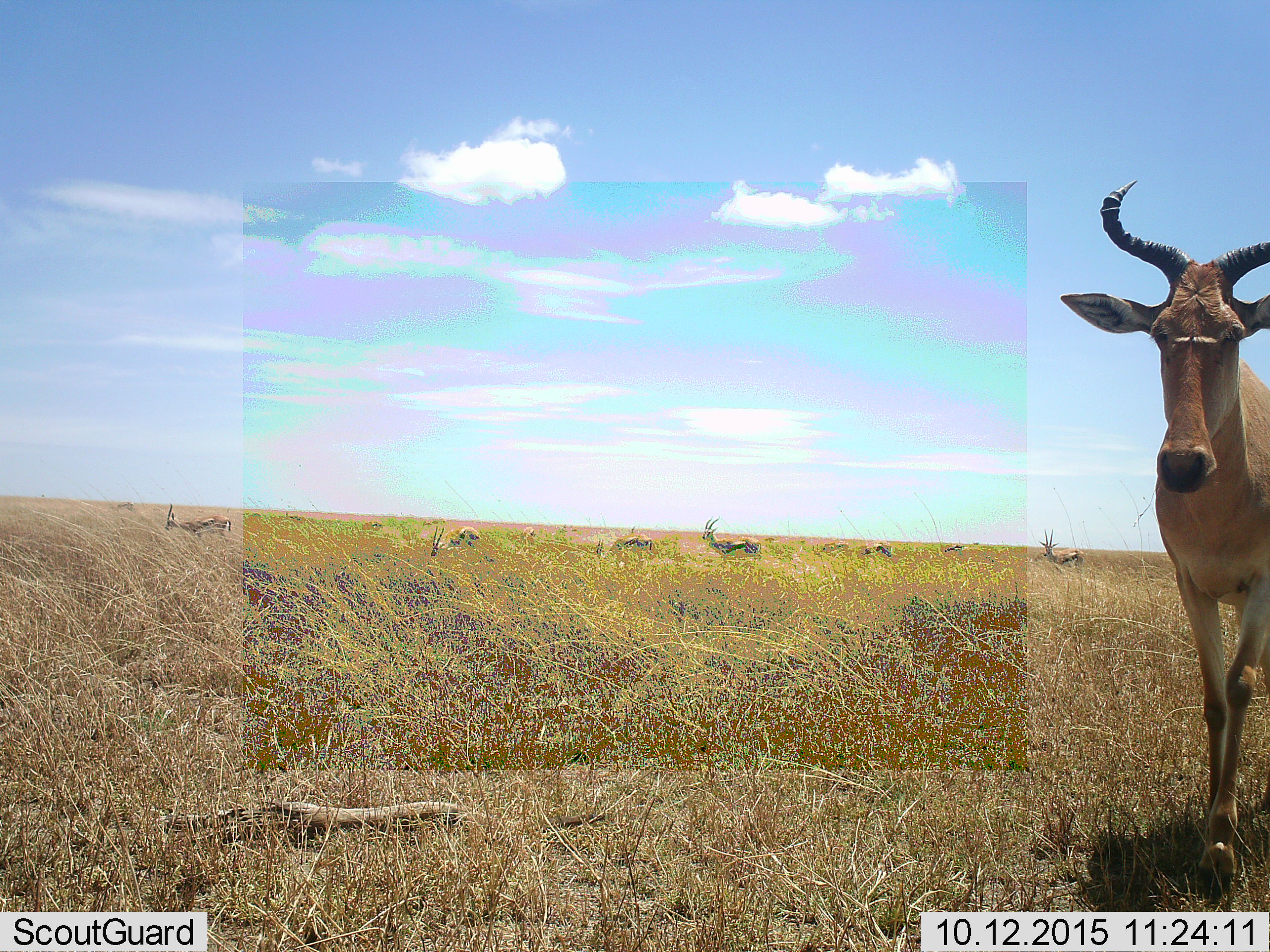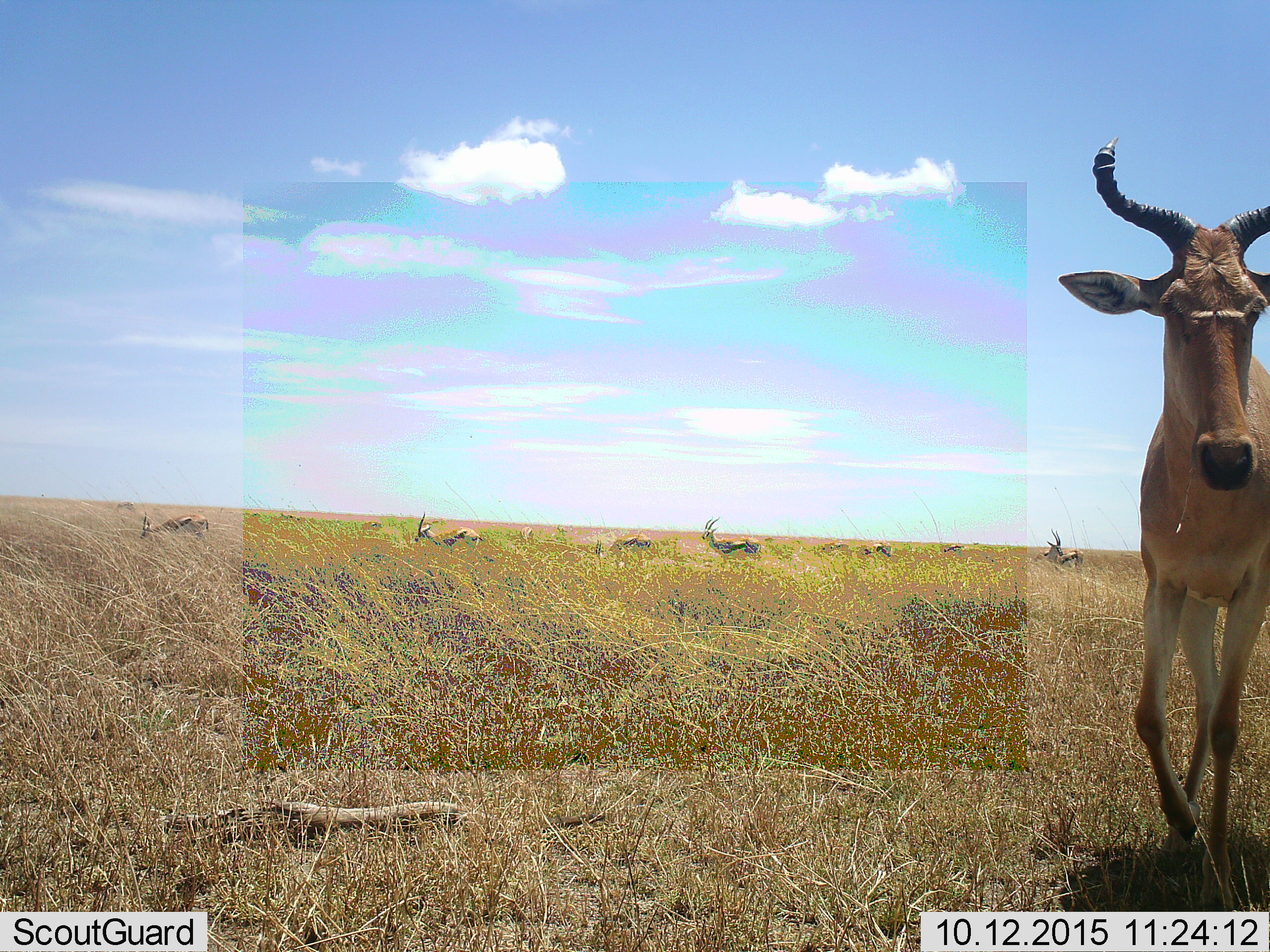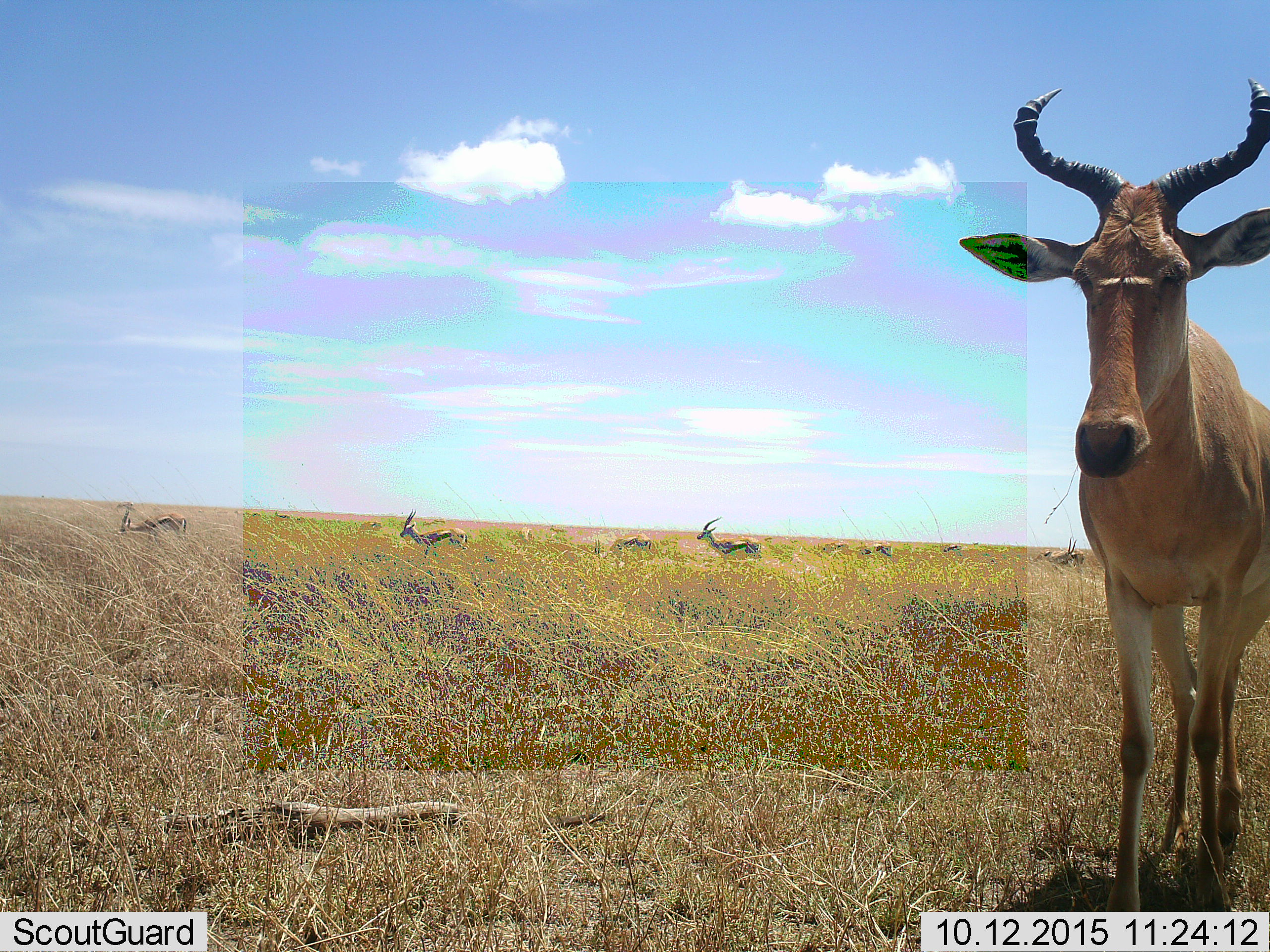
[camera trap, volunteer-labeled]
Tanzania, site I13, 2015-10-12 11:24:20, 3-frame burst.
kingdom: Animalia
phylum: Chordata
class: Mammalia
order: Artiodactyla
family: Bovidae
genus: Eudorcas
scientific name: Eudorcas thomsonii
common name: thomson's gazelle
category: gazellethomsons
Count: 11-50.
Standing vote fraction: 83%.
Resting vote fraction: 0%.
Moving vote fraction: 33%.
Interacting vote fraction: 0%.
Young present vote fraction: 0%.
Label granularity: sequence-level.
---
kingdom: Animalia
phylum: Chordata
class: Mammalia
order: Artiodactyla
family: Bovidae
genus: Alcelaphus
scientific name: Alcelaphus buselaphus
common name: hartebeest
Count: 1.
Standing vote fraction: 25%.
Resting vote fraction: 0%.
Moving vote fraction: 88%.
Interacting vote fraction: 0%.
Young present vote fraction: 12%.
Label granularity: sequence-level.